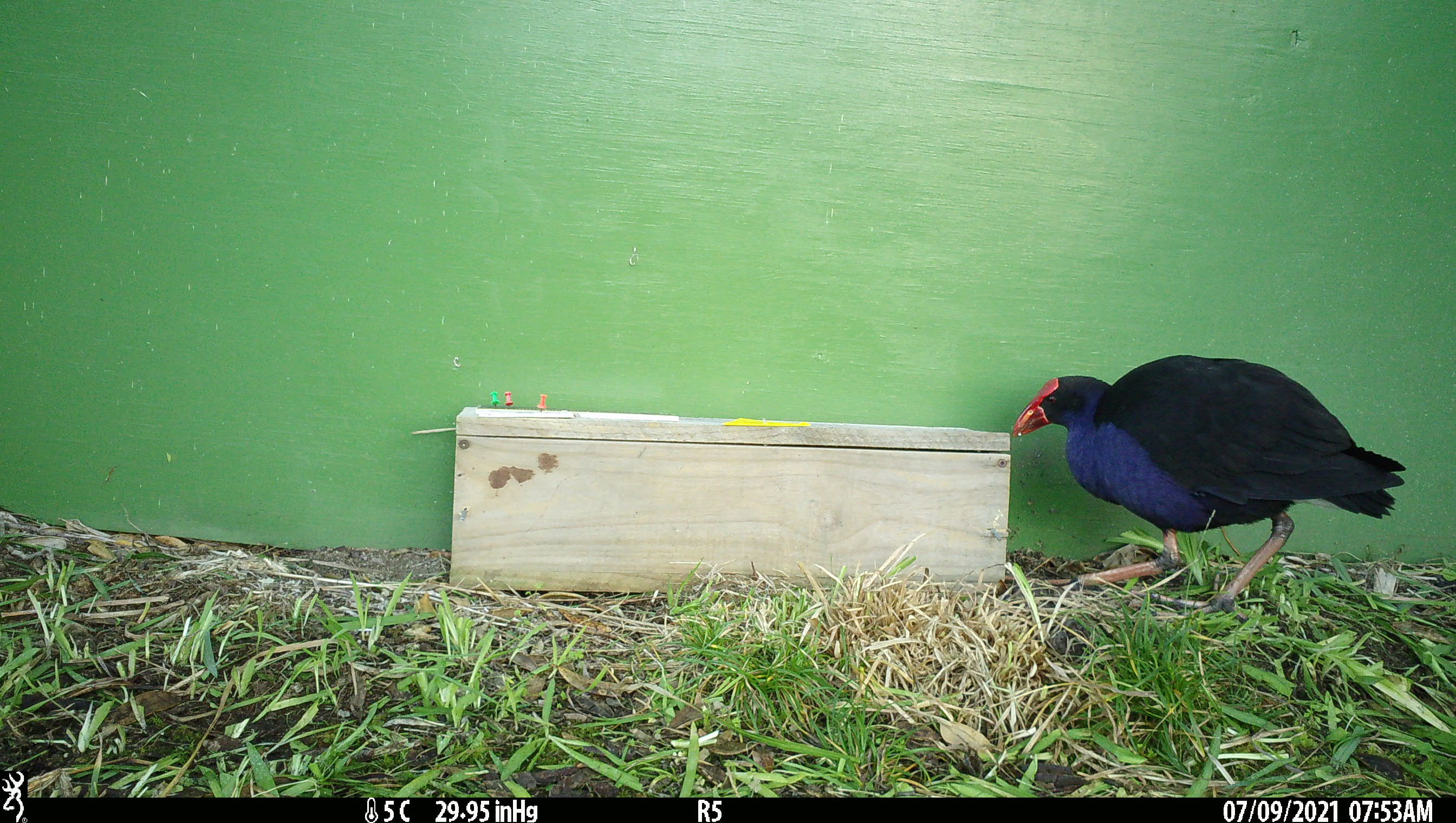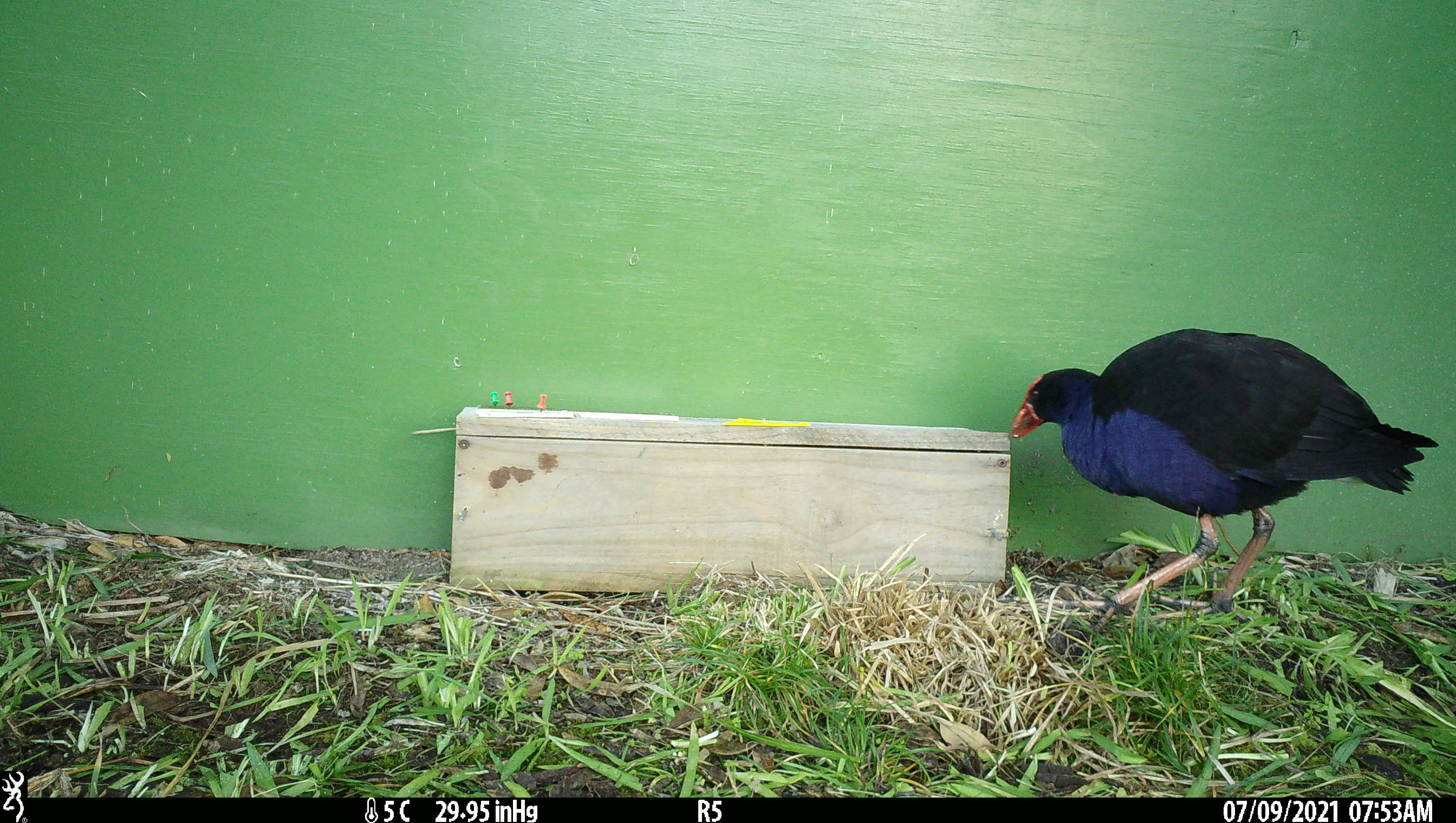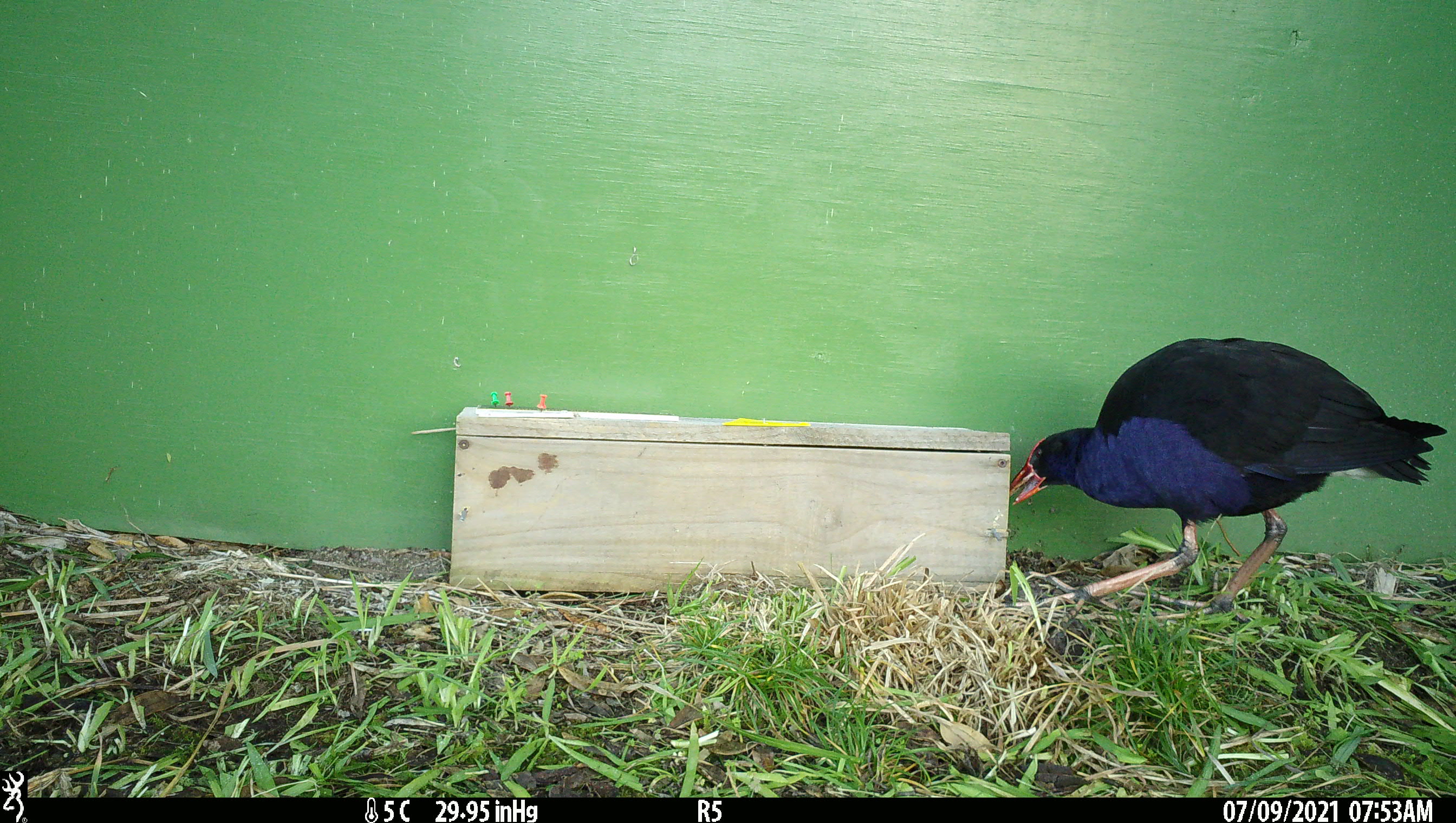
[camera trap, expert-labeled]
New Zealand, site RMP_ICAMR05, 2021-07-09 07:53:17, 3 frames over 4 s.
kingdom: Animalia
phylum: Chordata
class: Aves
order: Gruiformes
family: Rallidae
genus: Porphyrio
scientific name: Porphyrio melanotus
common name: australasian swamphen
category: pukeko